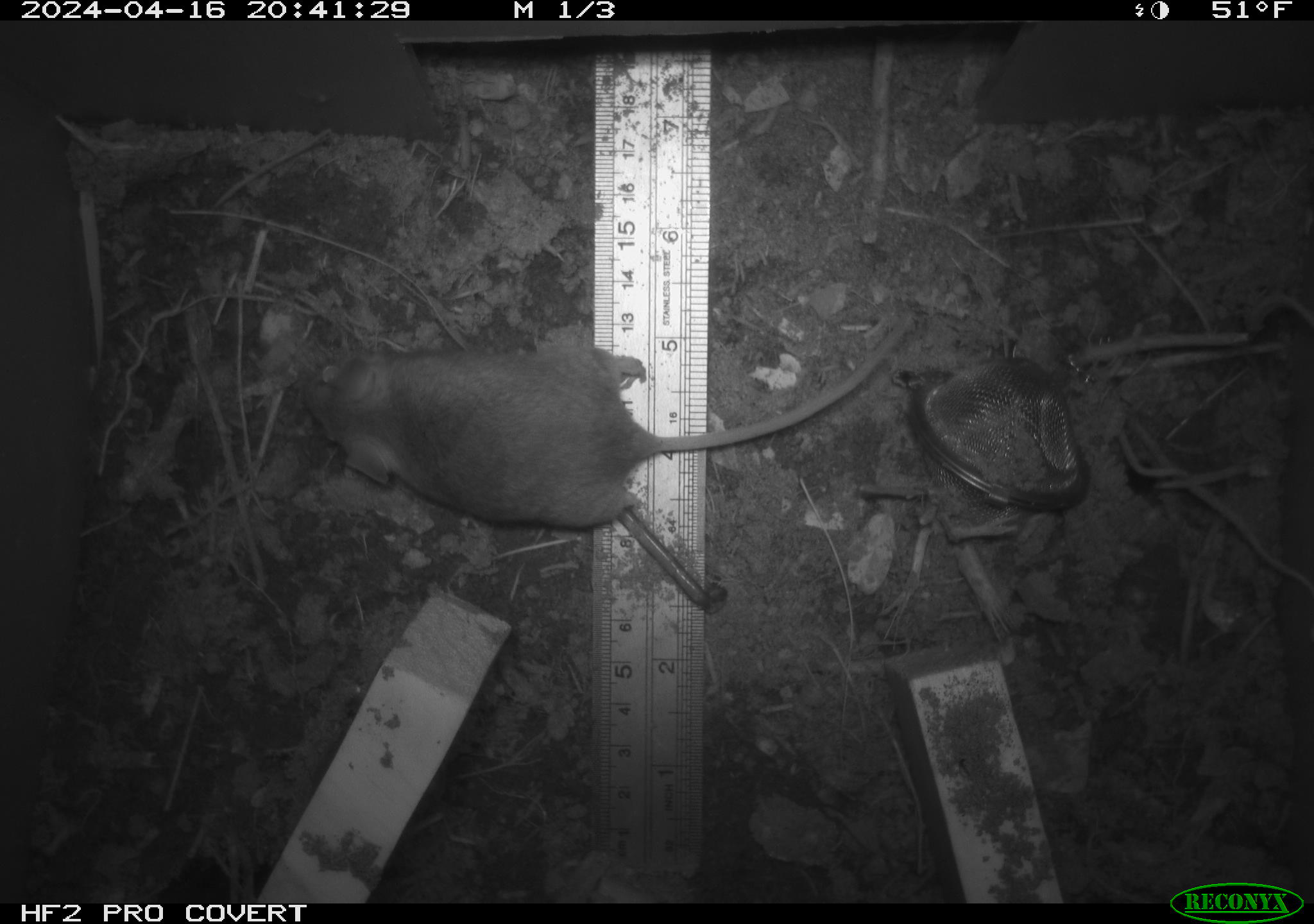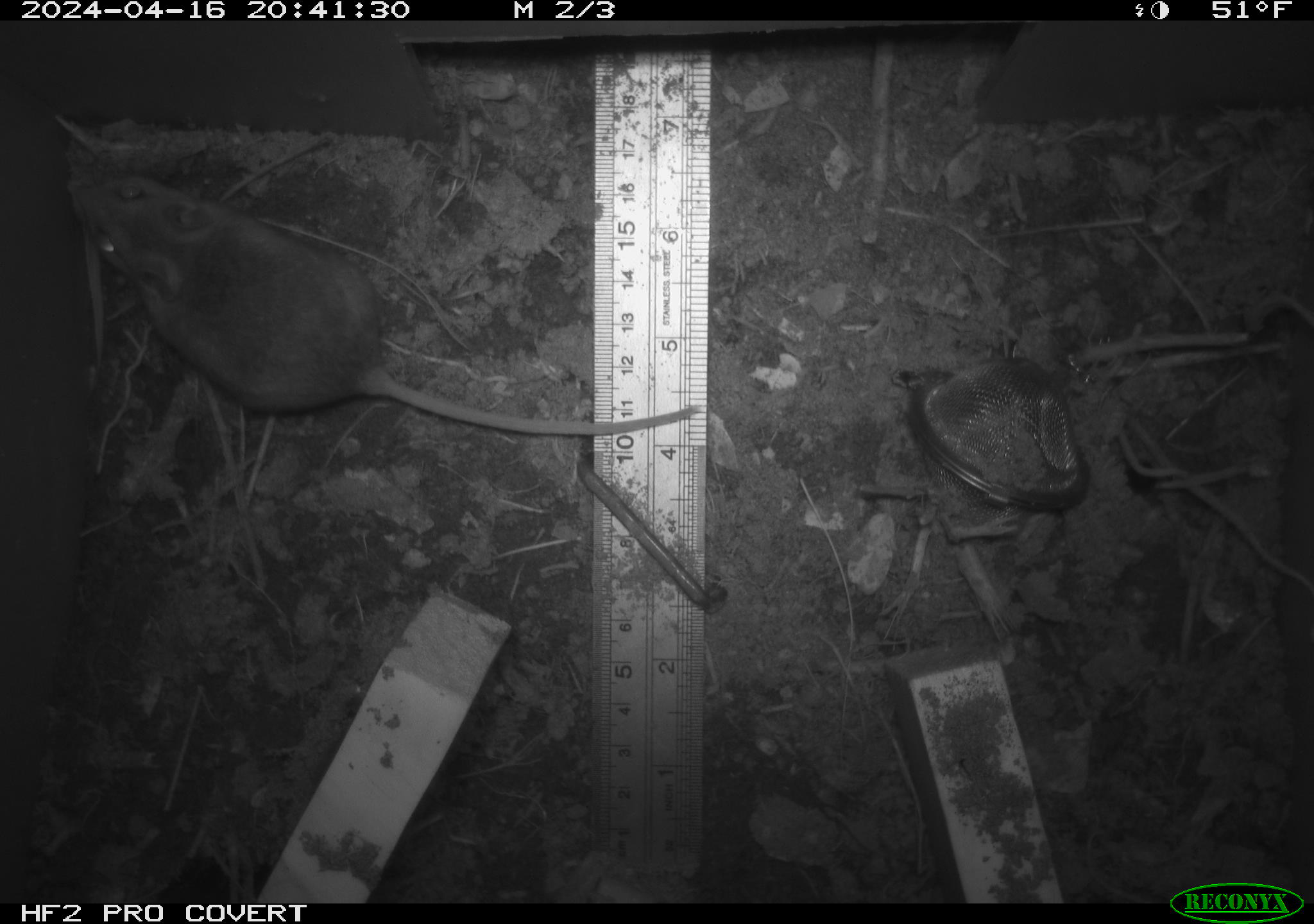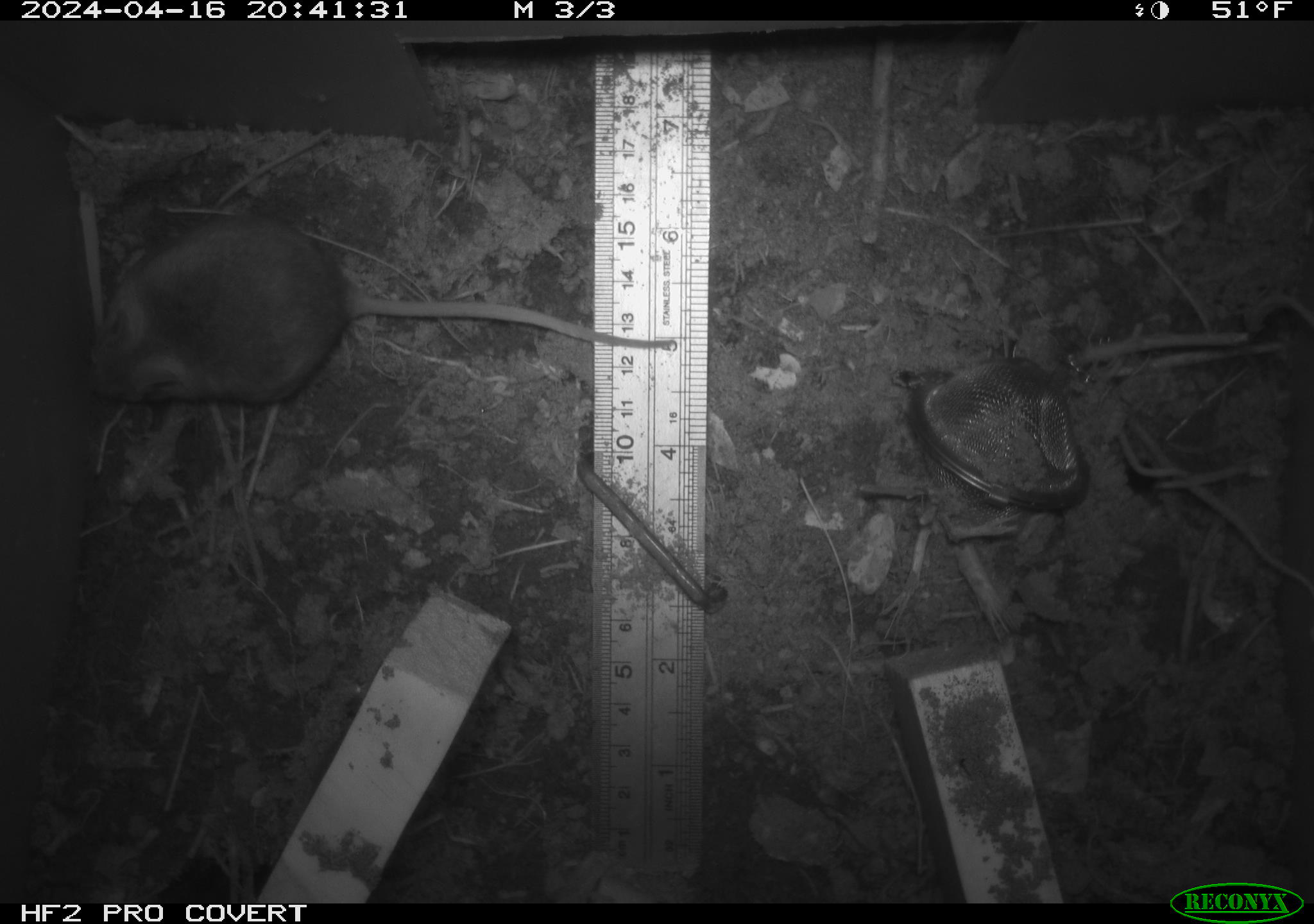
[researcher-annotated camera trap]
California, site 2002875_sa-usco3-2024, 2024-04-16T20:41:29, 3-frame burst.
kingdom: Animalia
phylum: Chordata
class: Mammalia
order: Rodentia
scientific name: Rodentia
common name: mouse species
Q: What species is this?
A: Mouse species (Rodentia).